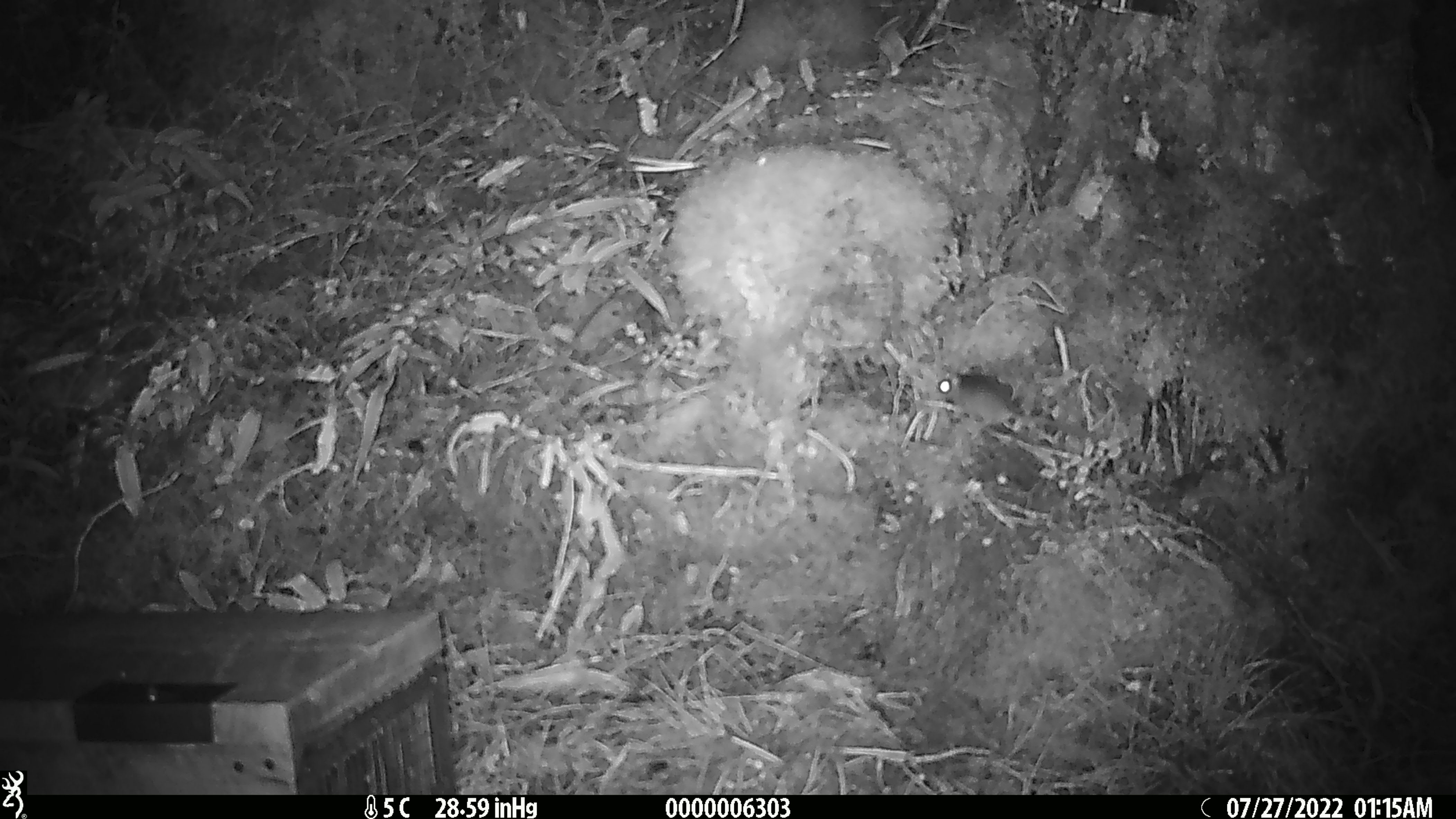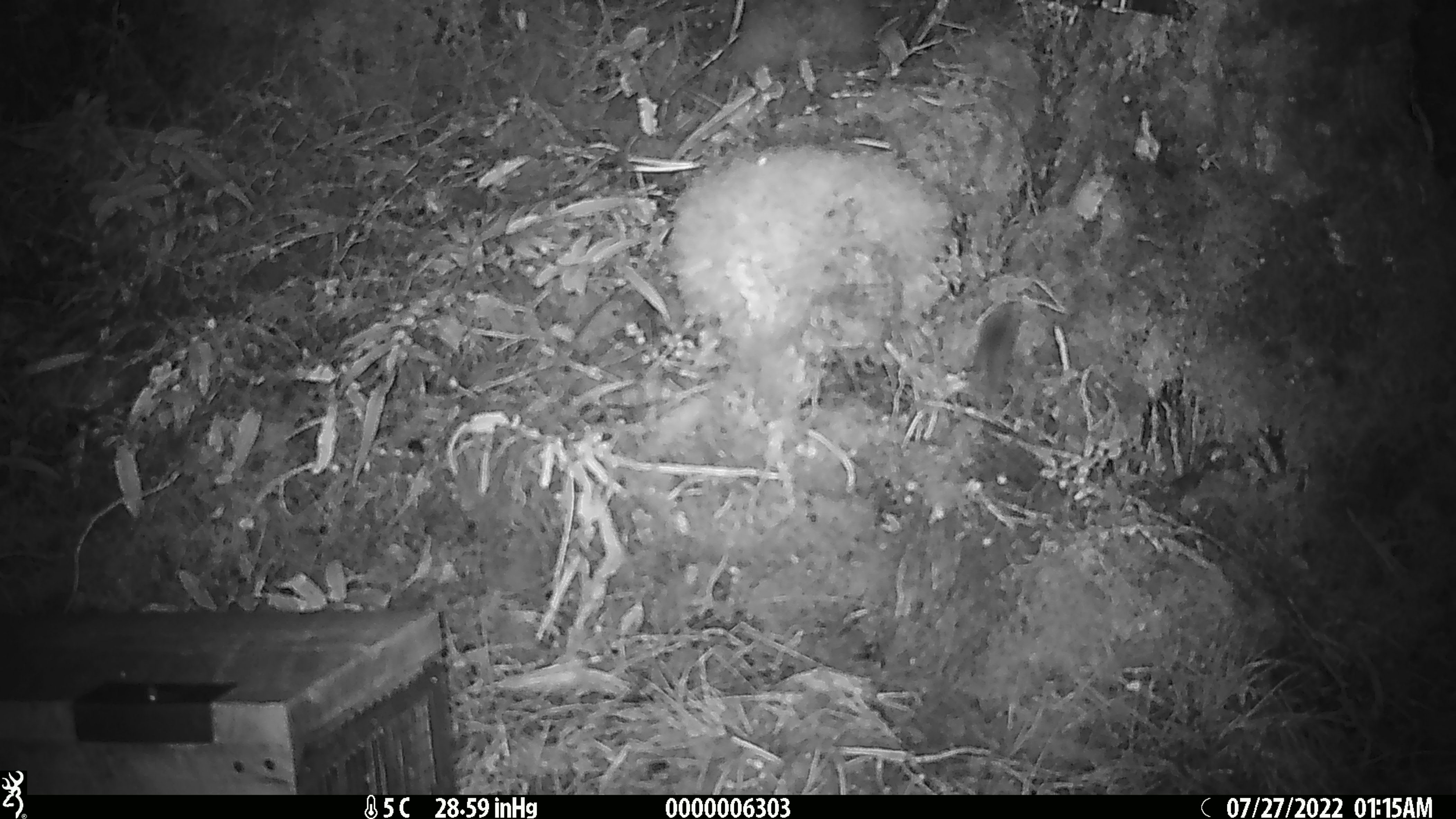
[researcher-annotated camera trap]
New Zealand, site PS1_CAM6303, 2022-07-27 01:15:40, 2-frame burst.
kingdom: Animalia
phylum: Chordata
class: Mammalia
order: Rodentia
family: Muridae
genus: Mus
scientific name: Mus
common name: mouse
Mouse (Mus).